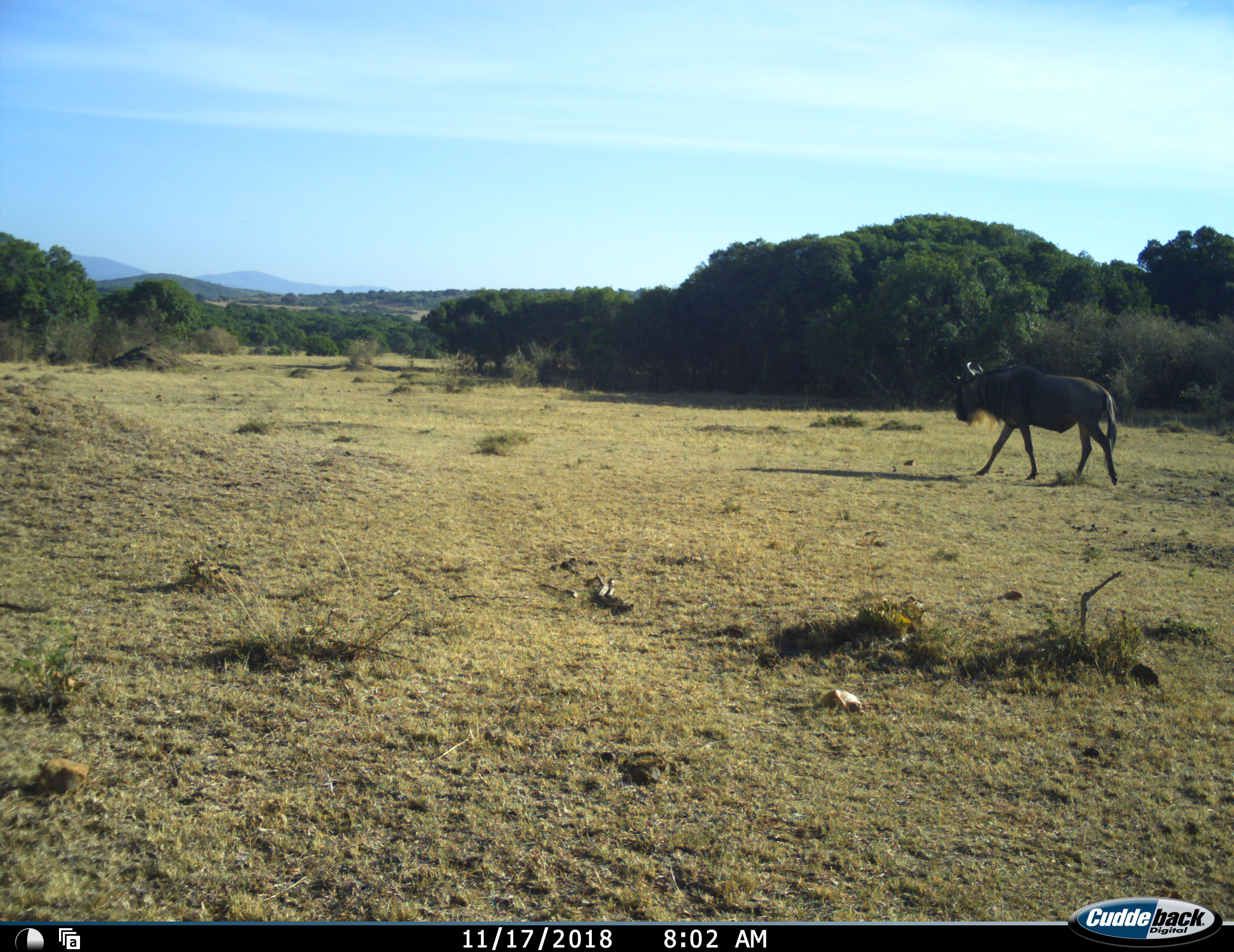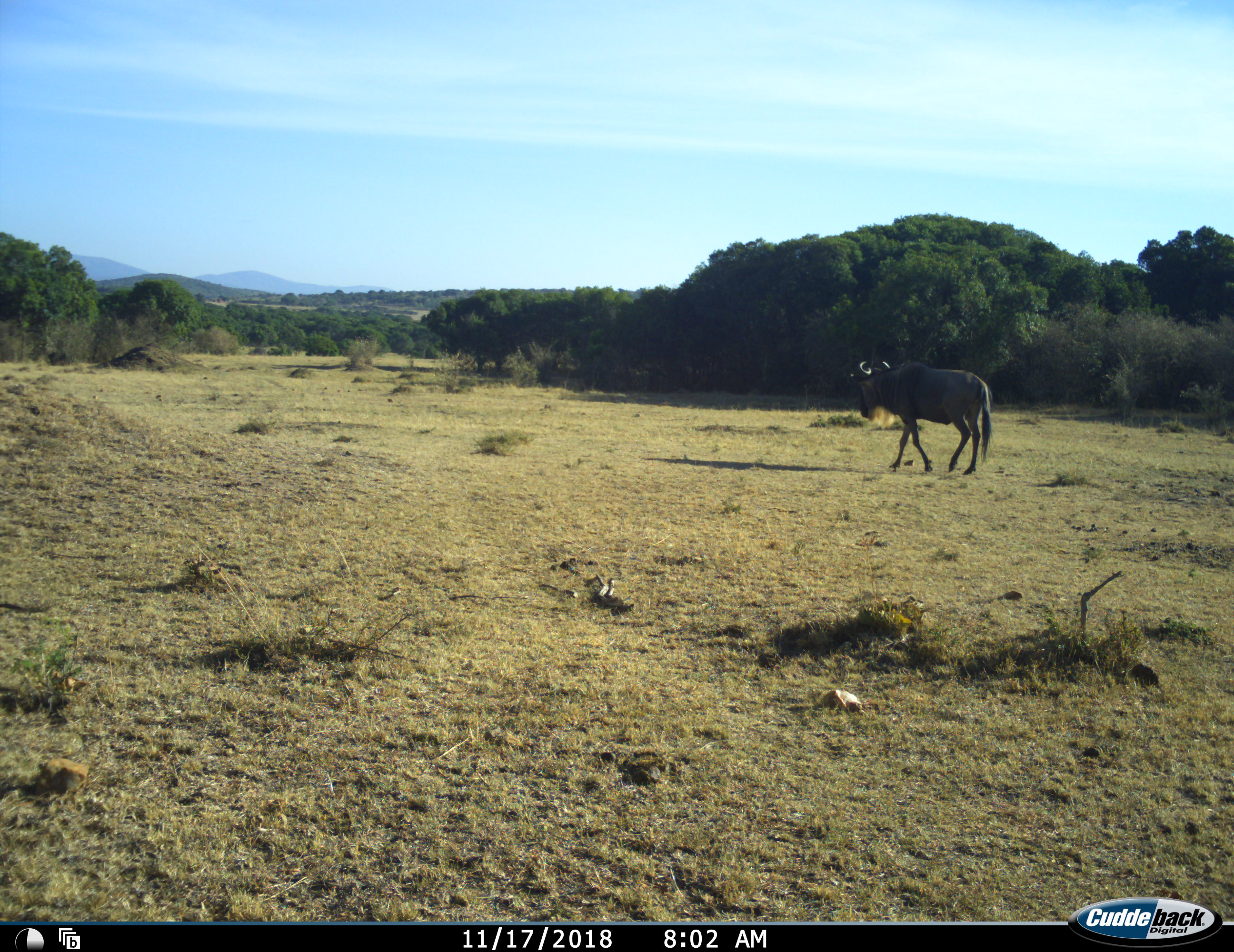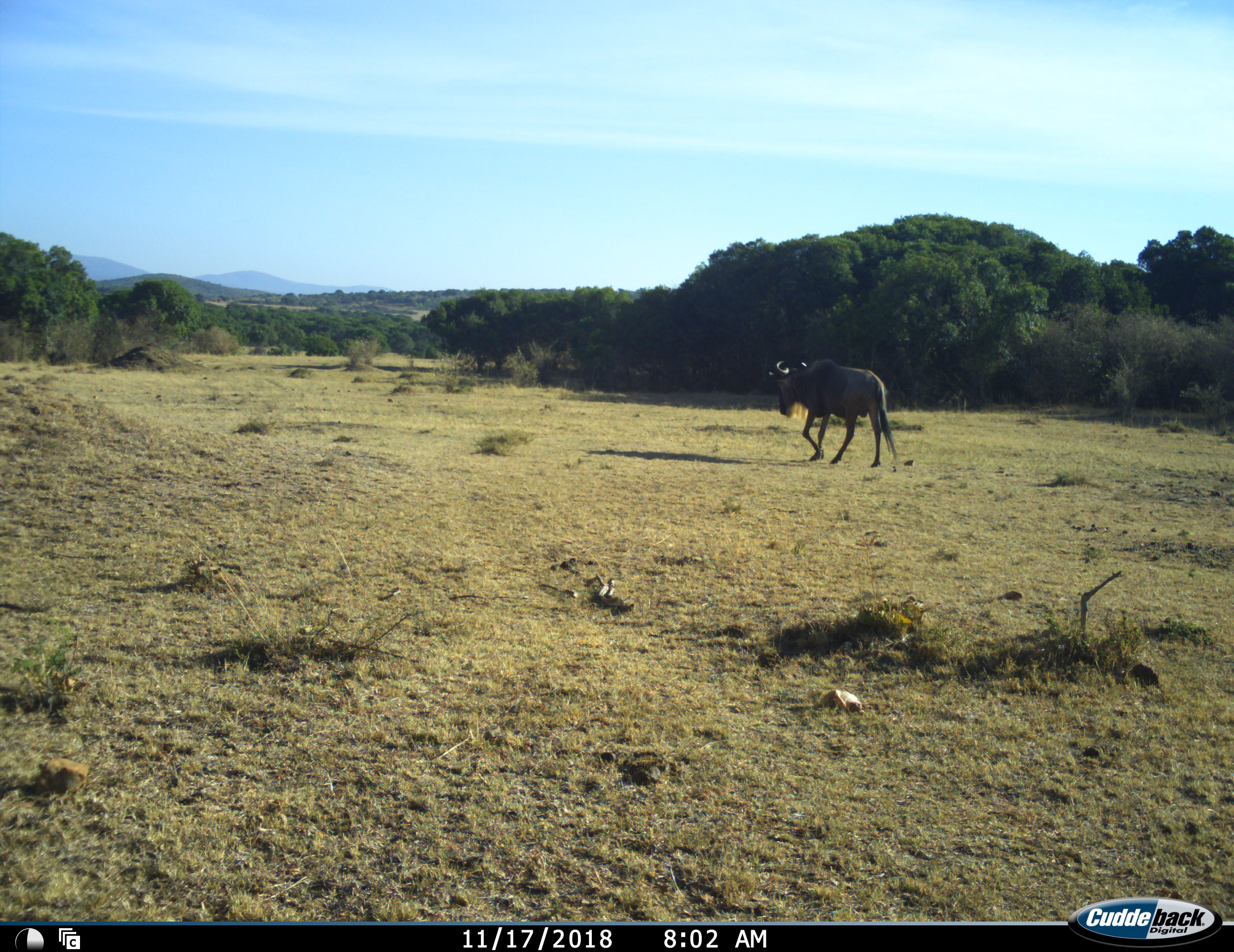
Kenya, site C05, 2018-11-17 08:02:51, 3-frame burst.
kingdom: Animalia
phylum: Chordata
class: Mammalia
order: Artiodactyla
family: Bovidae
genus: Connochaetes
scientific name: Connochaetes taurinus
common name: common wildebeest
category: wildebeest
Wildebeest (common wildebeest) (Connochaetes taurinus), count 1. Behavior (volunteer vote fractions): standing 12%, resting 0%, moving 100%, interacting 0%. Young present (vote fraction): 0%. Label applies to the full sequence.